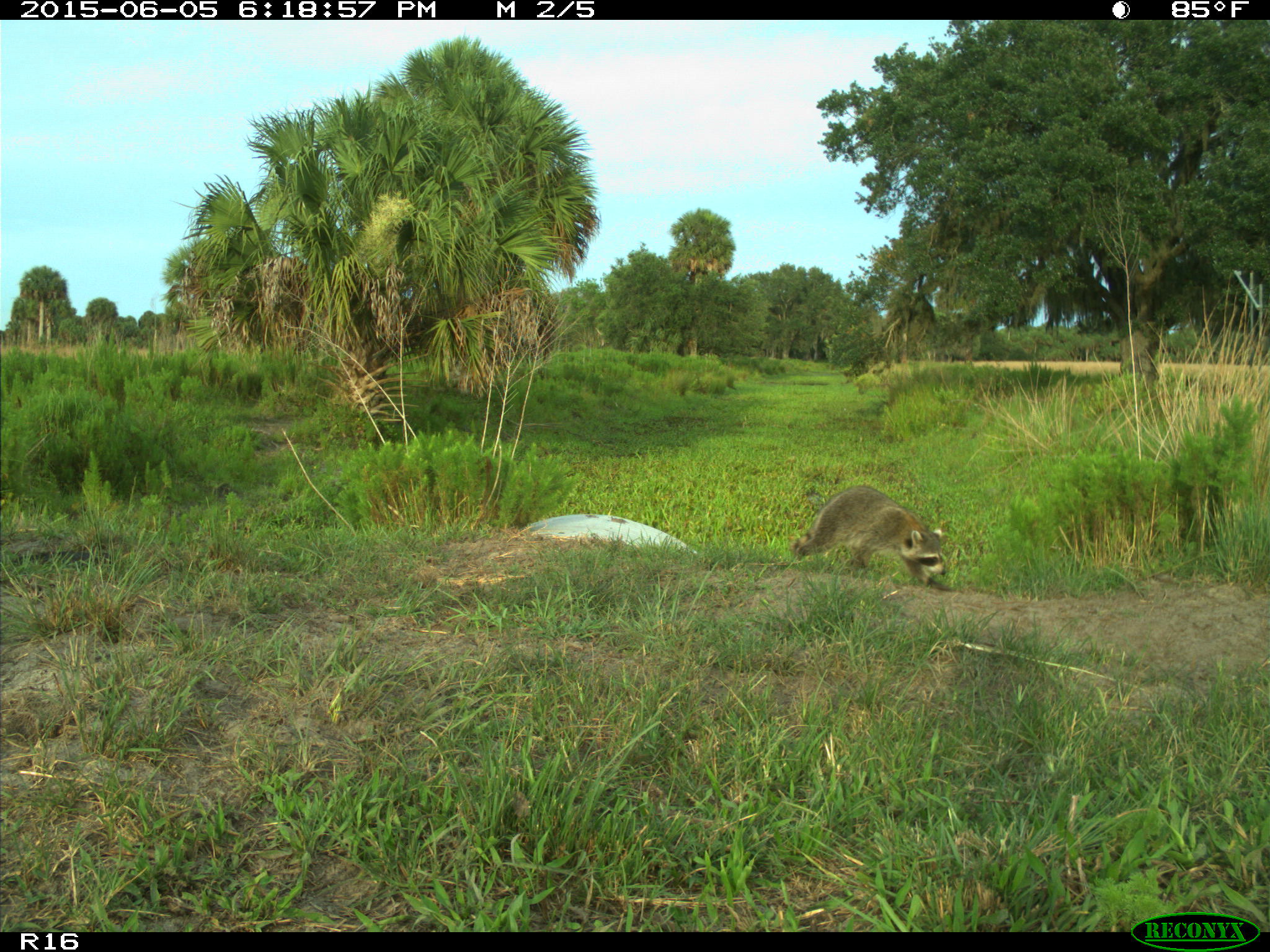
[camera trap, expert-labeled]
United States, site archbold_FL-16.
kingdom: Animalia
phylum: Chordata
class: Mammalia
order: Carnivora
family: Procyonidae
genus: Procyon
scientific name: Procyon lotor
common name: common raccoon